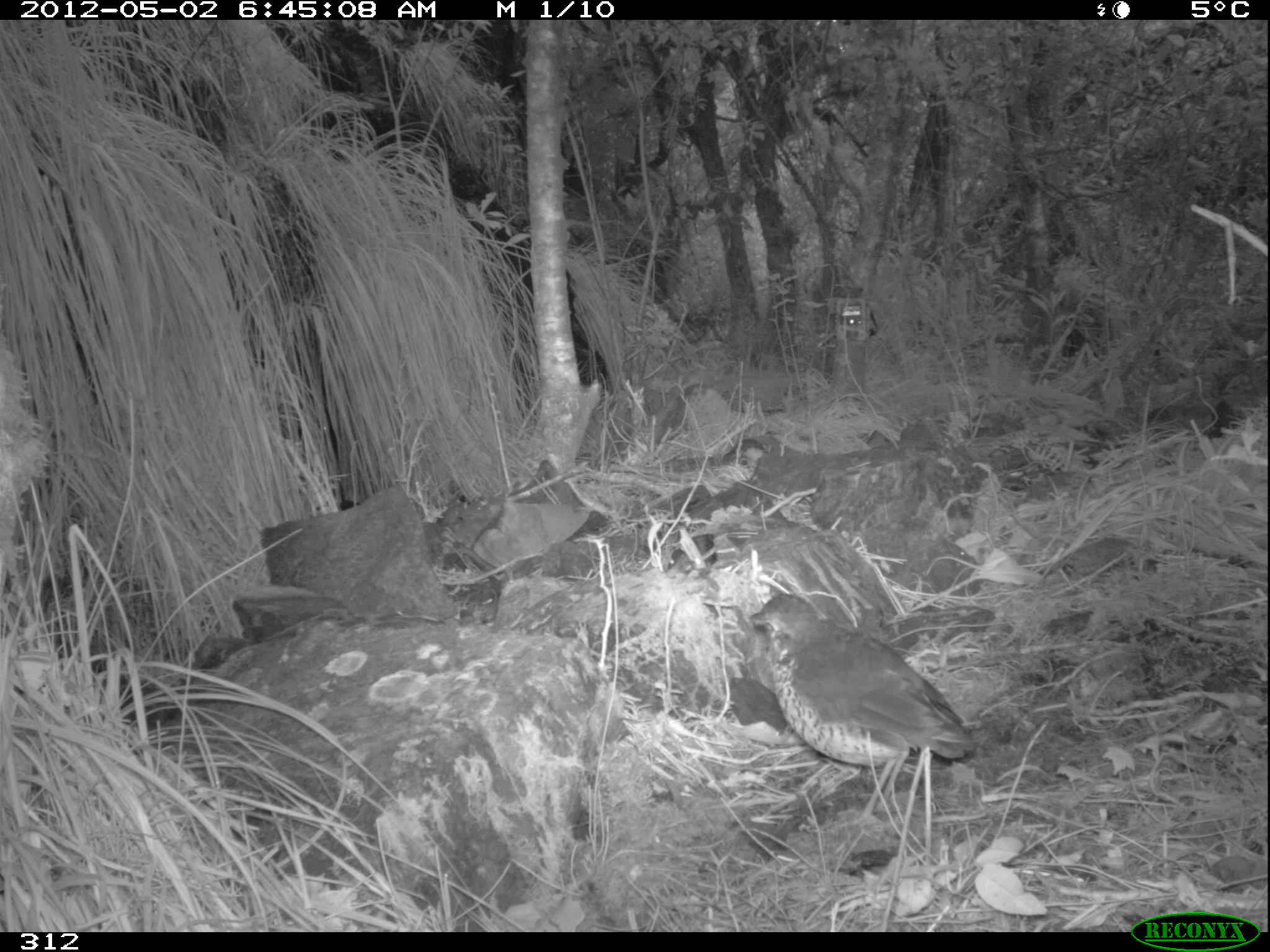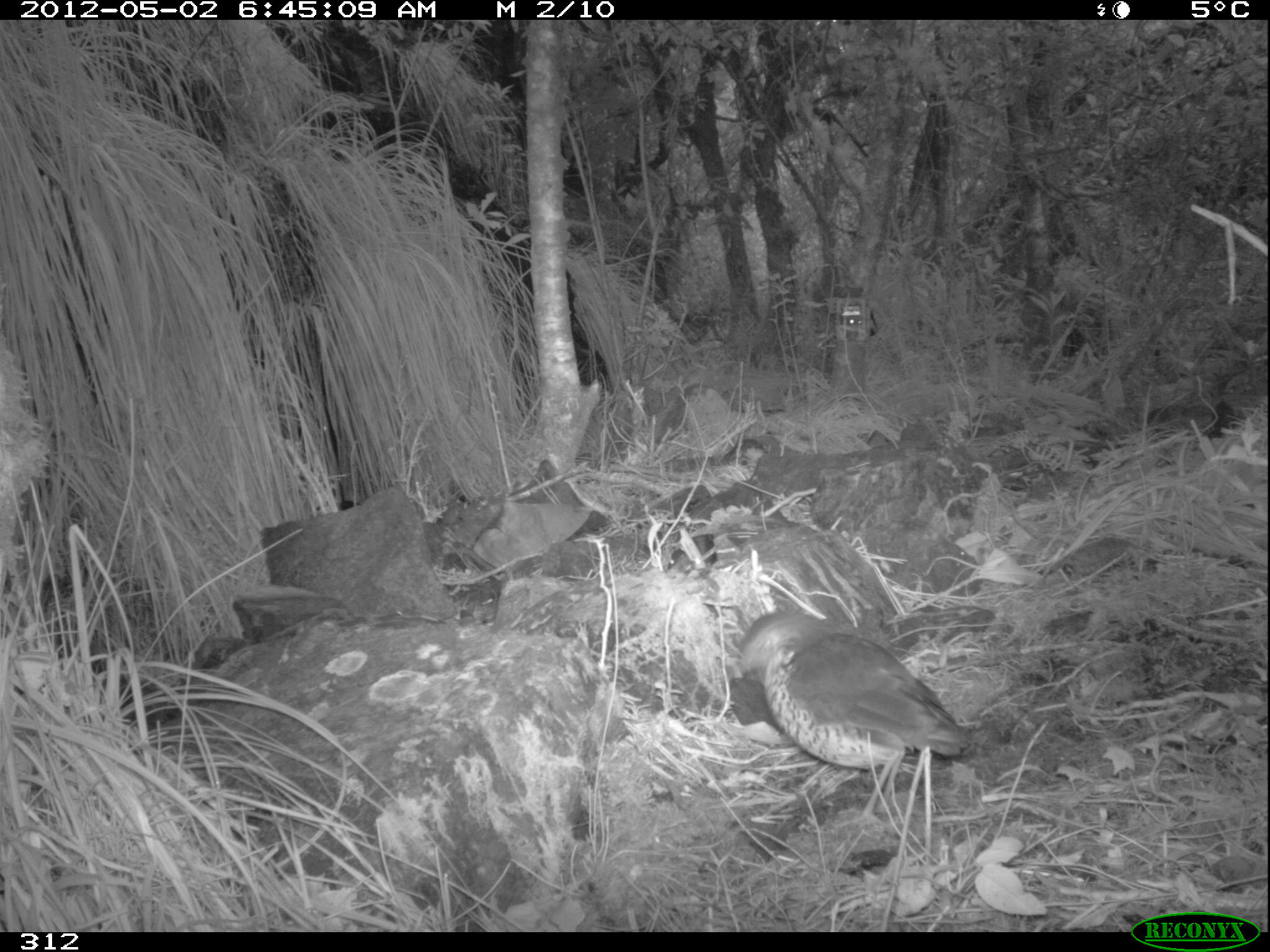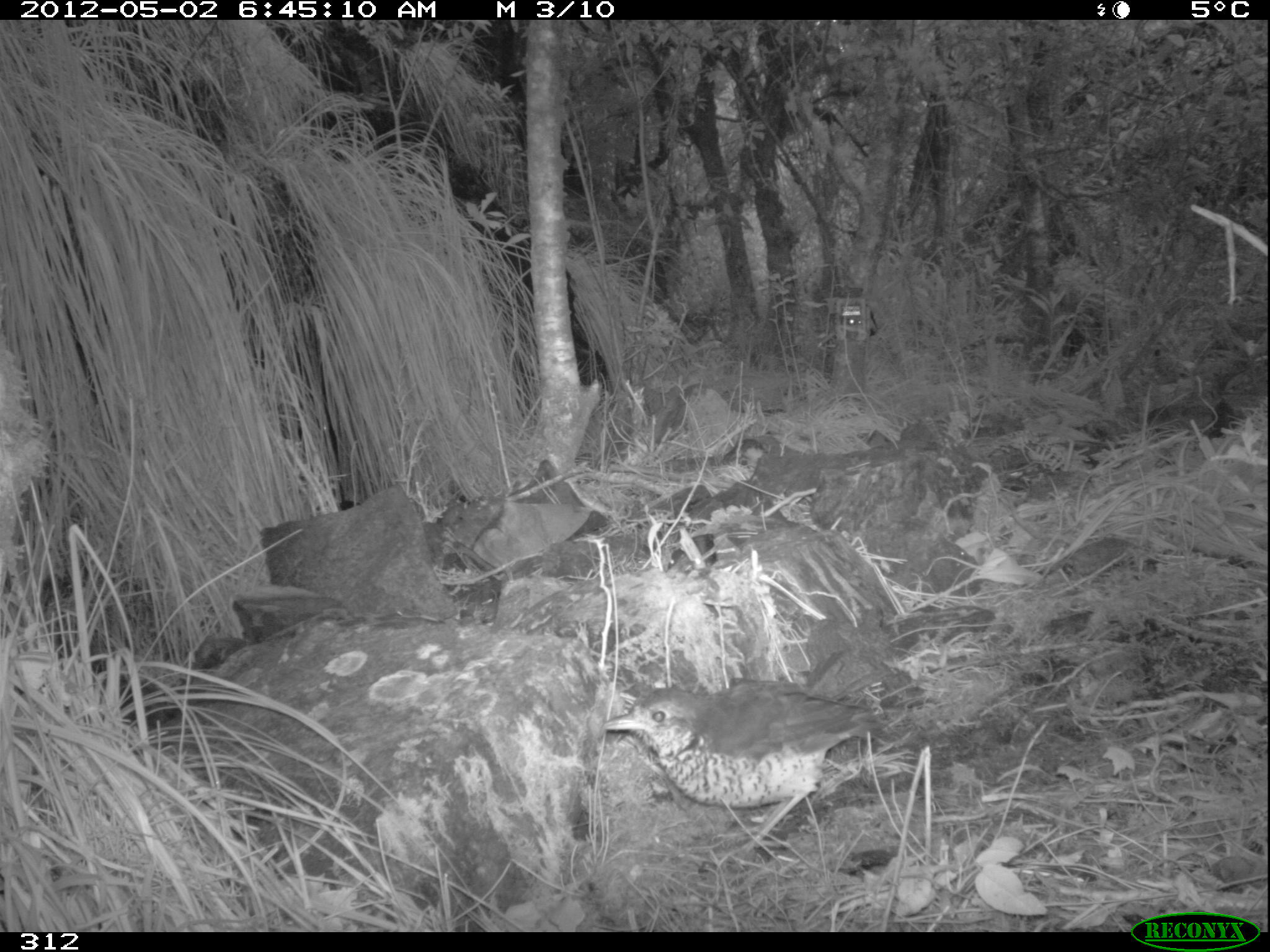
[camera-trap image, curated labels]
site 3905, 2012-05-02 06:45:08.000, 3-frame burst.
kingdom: Animalia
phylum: Chordata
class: Aves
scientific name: Aves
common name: bird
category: unknown bird